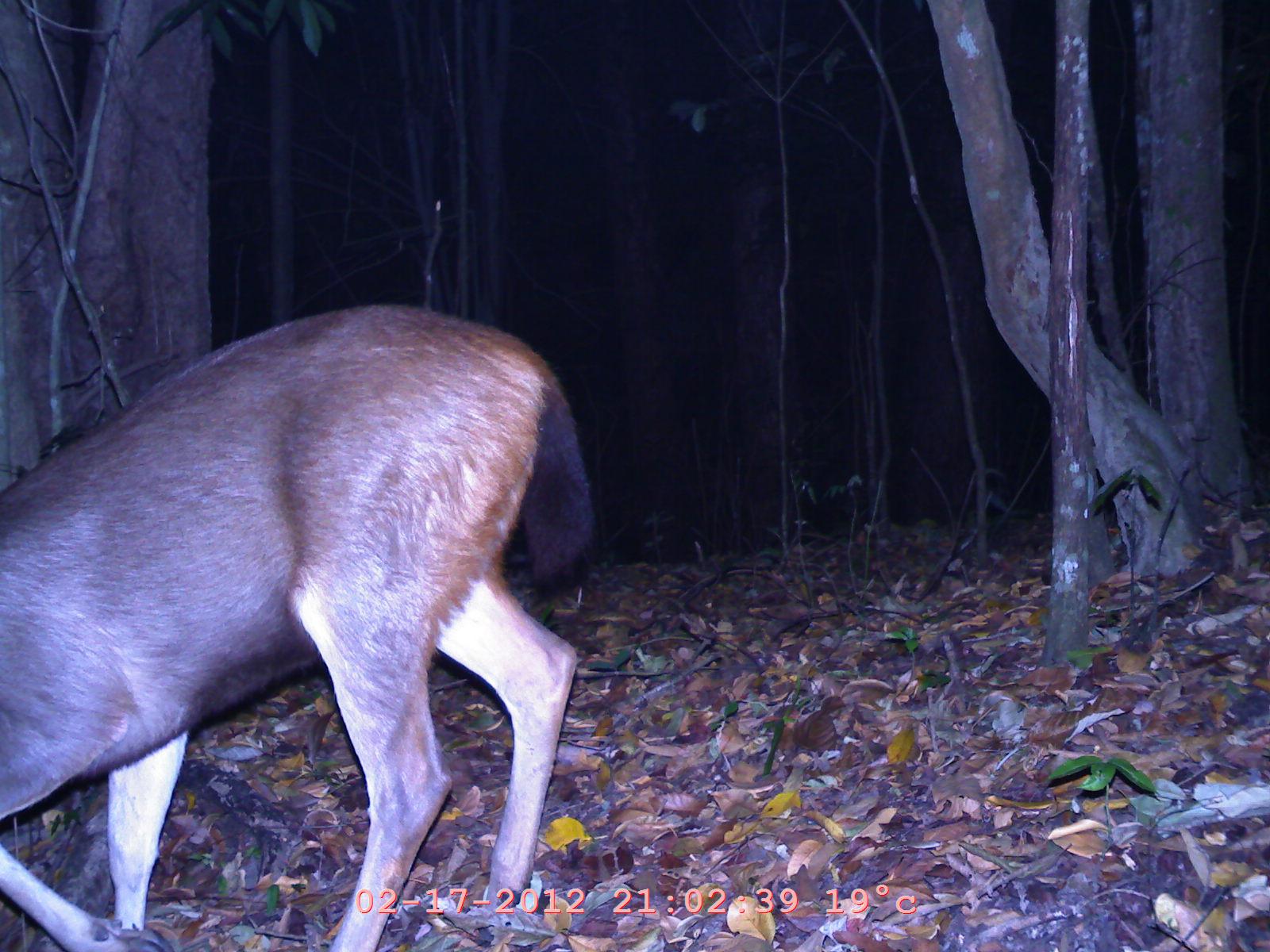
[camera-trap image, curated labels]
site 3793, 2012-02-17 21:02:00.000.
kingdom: Animalia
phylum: Chordata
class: Mammalia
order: Artiodactyla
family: Cervidae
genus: Rusa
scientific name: Rusa unicolor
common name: sambar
Rusa unicolor (sambar), count 1.